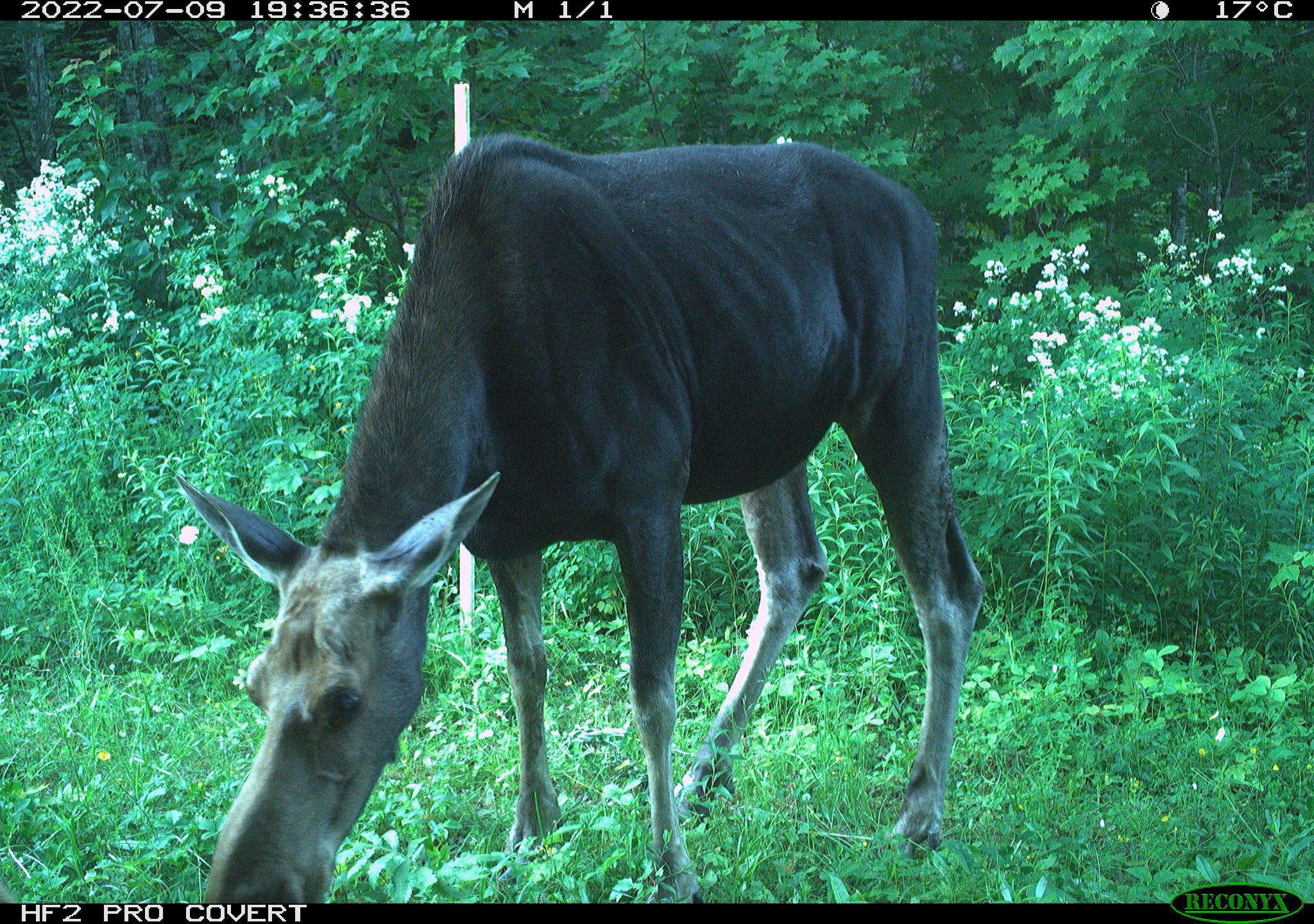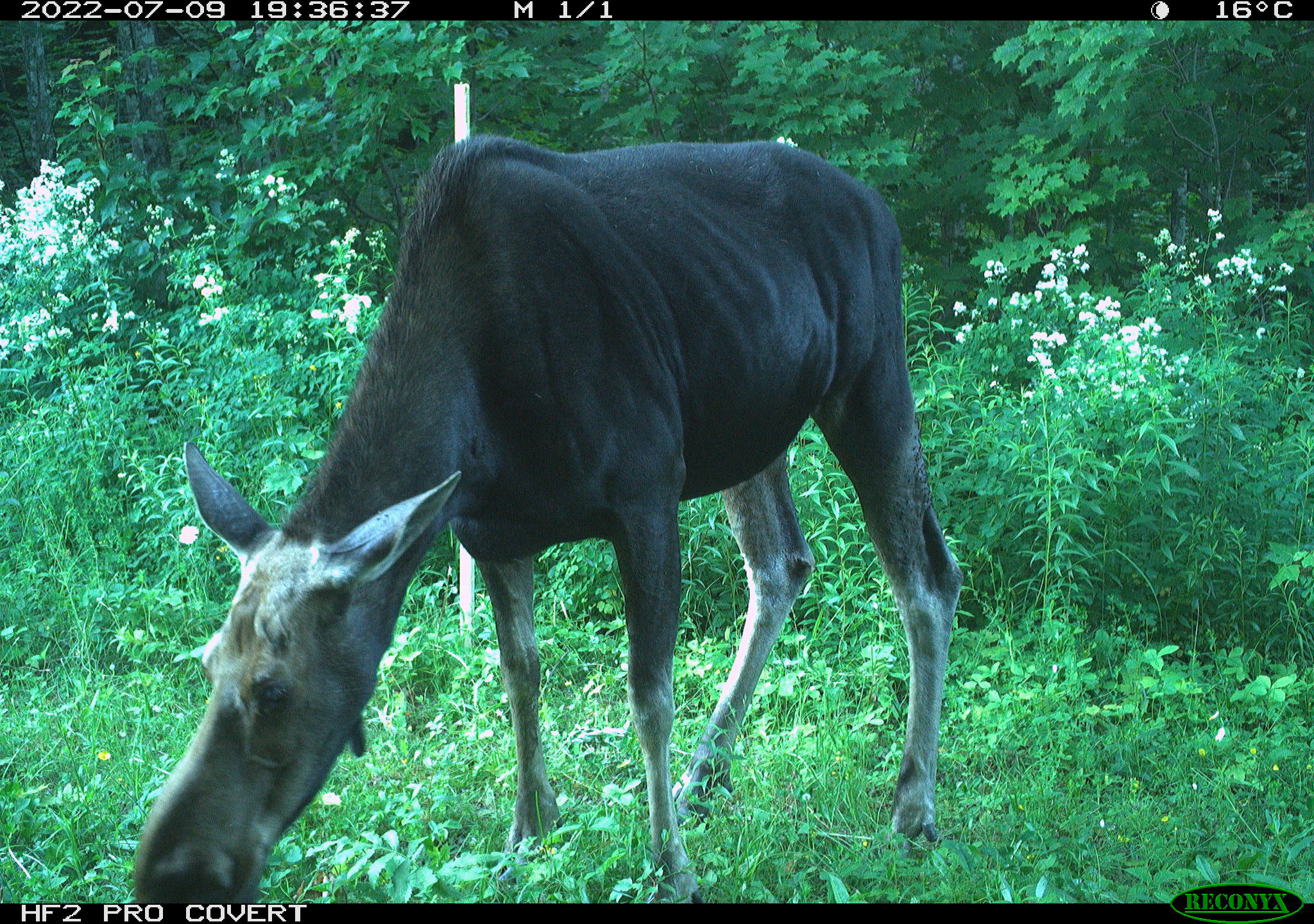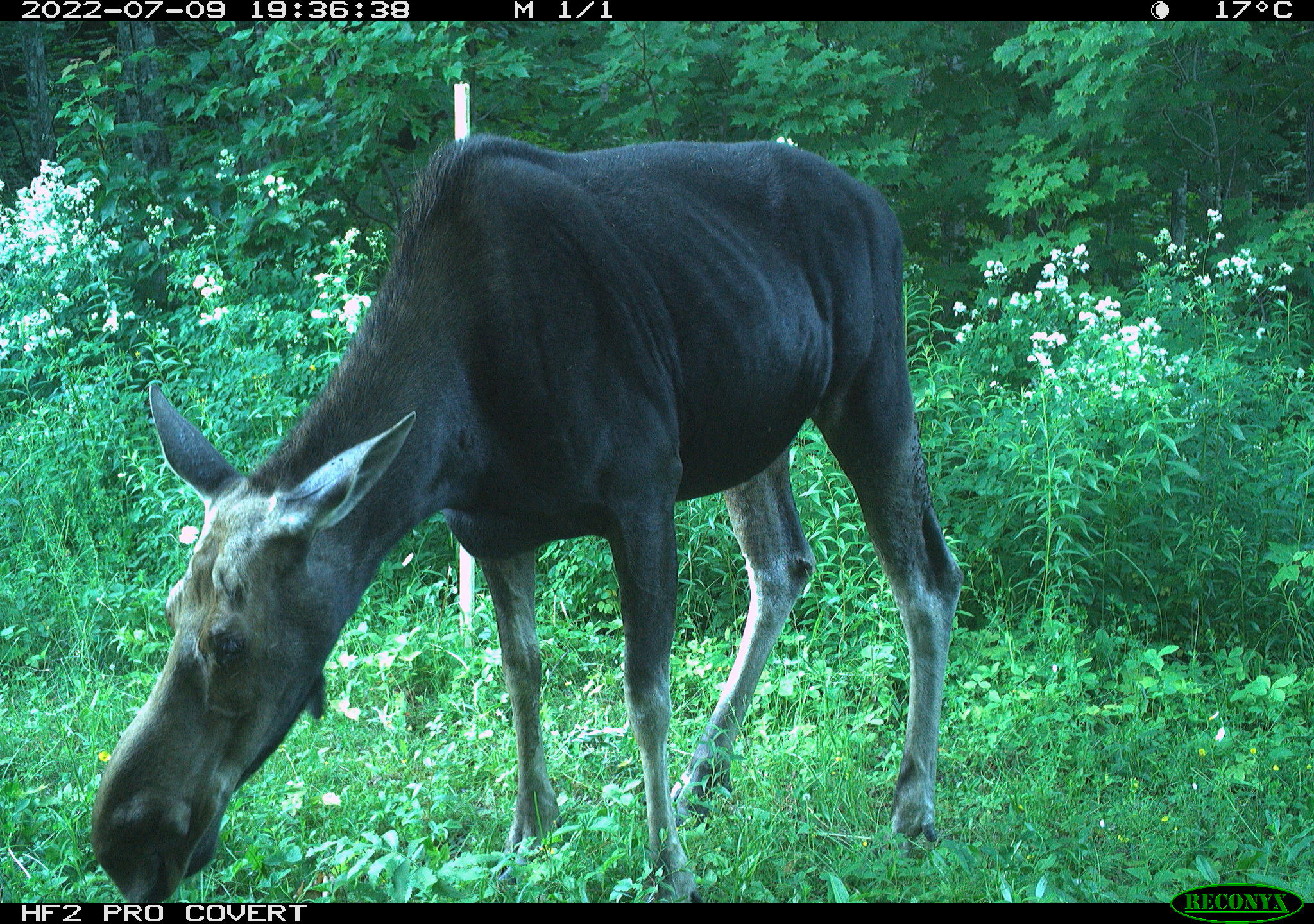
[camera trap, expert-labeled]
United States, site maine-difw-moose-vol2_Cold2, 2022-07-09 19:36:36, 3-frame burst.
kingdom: Animalia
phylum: Chordata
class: Mammalia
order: Artiodactyla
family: Cervidae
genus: Alces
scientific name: Alces alces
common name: moose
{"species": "moose (Alces alces)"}